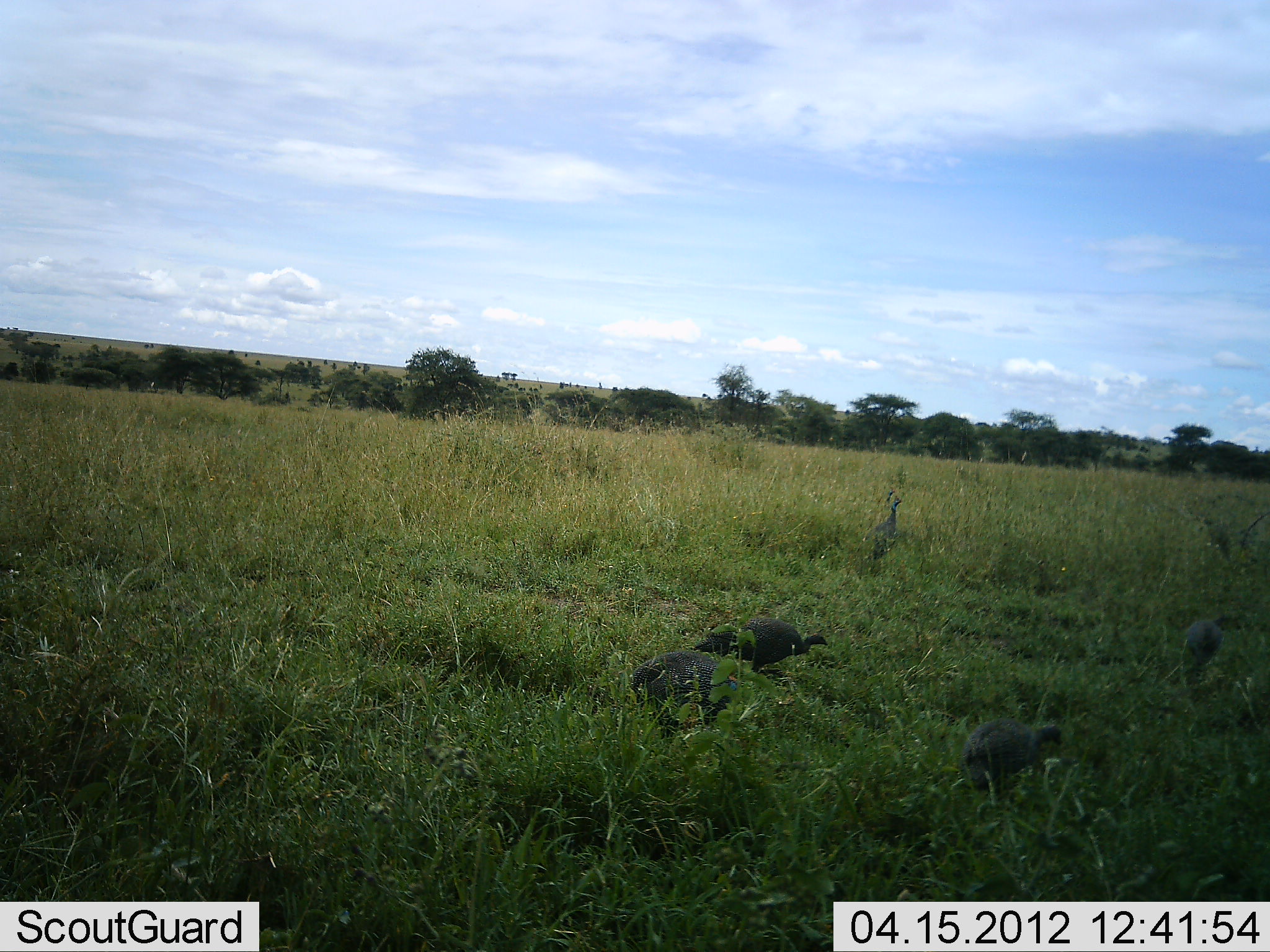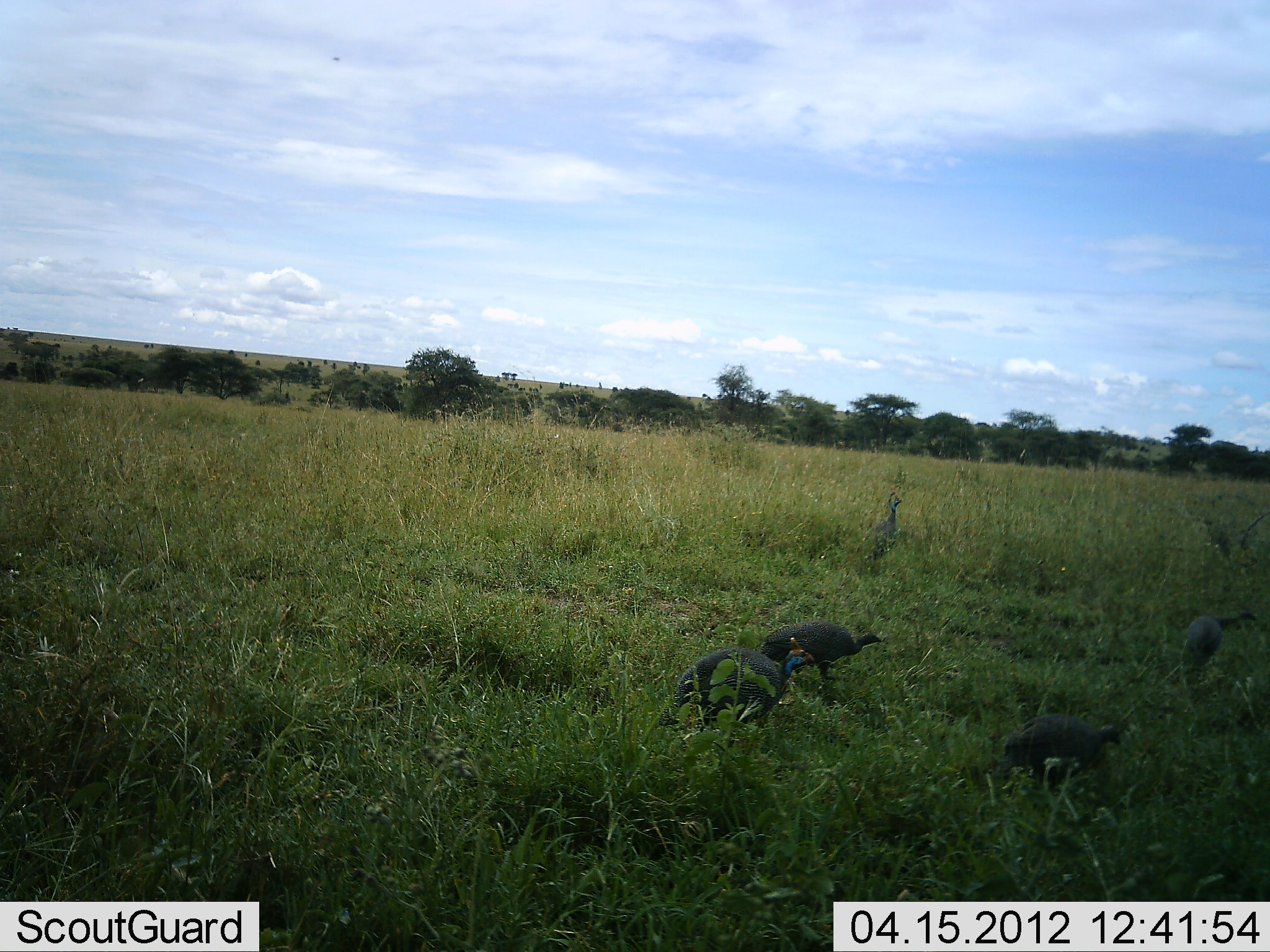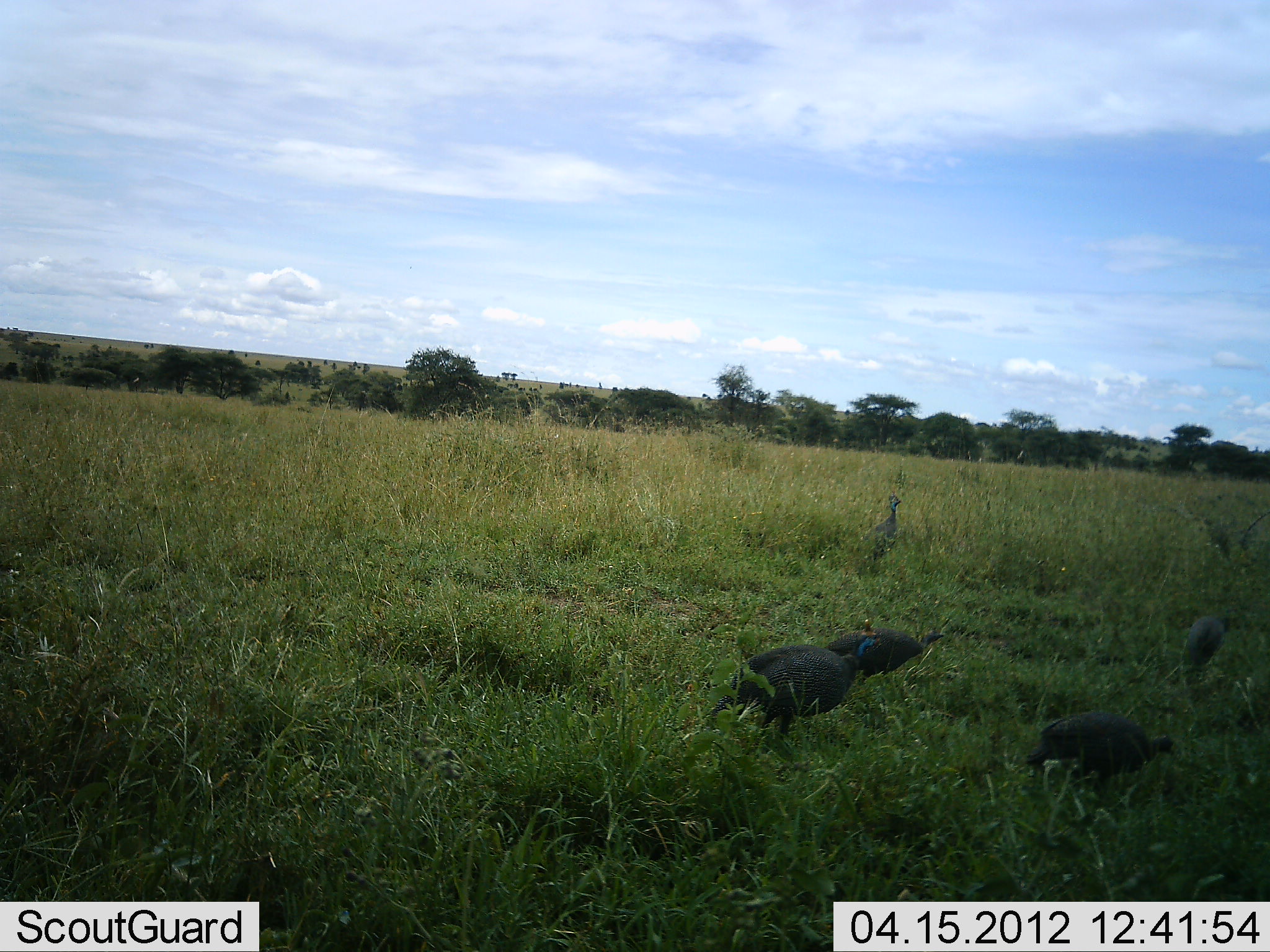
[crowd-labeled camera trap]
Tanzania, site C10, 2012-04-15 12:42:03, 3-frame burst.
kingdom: Animalia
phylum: Chordata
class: Aves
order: Galliformes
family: Numididae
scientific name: Numididae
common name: guinea fowl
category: guineafowl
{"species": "guineafowl (guinea fowl) (Numididae)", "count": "4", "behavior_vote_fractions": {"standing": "29%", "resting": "0%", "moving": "93%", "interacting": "0%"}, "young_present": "0%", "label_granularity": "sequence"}